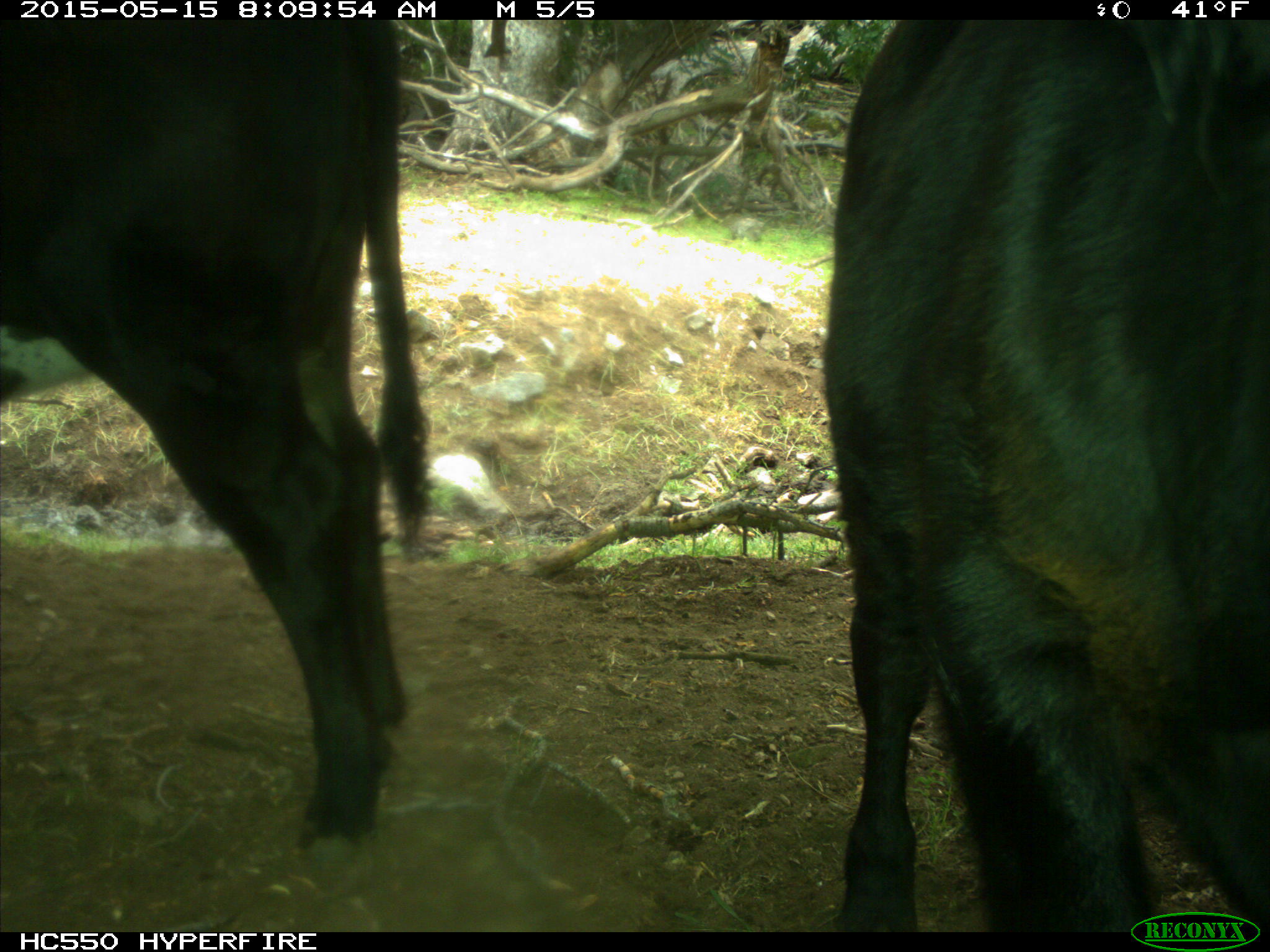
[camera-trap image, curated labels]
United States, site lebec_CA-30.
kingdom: Animalia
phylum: Chordata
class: Mammalia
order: Artiodactyla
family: Bovidae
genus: Bos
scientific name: Bos taurus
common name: domestic cow